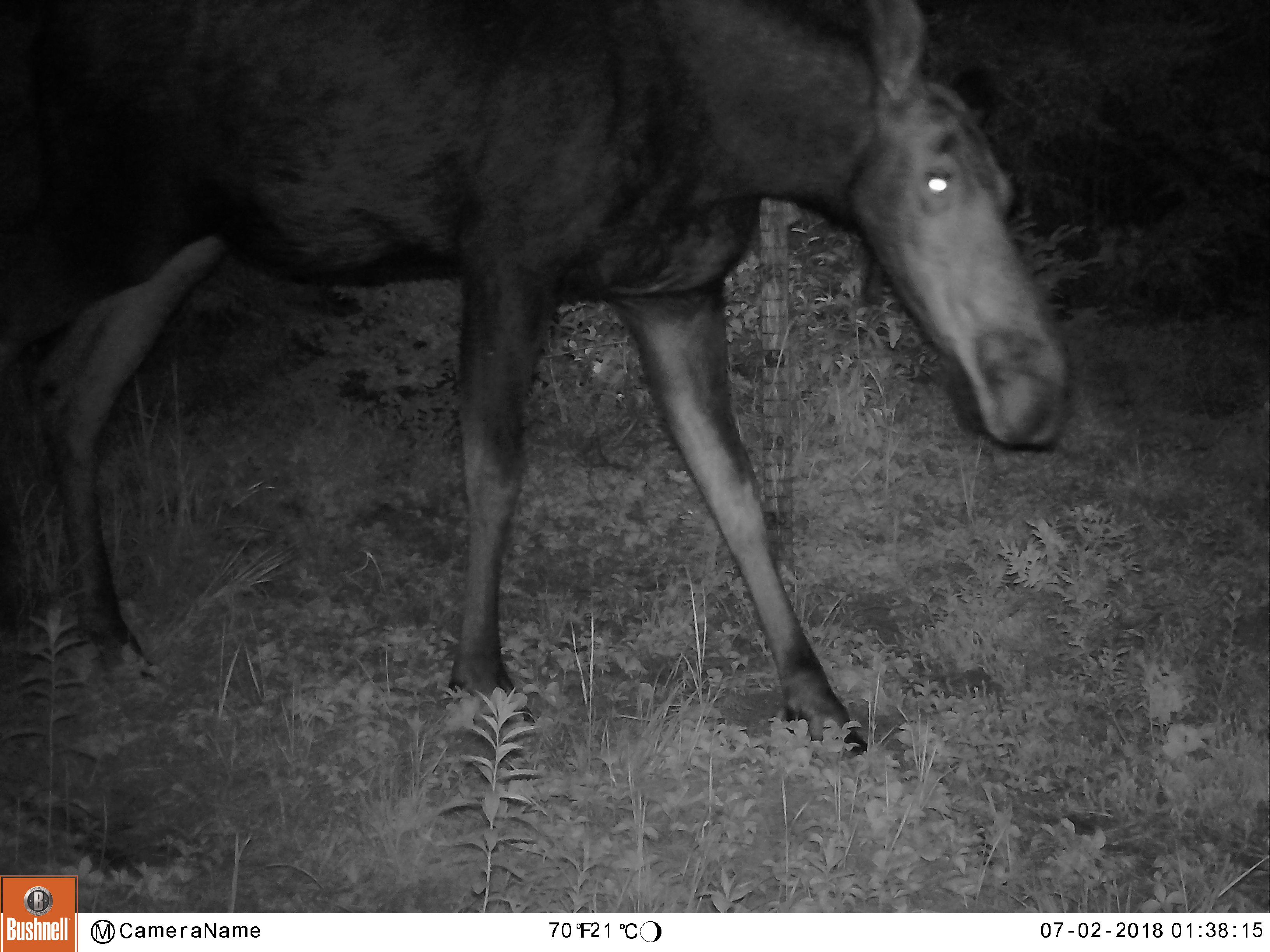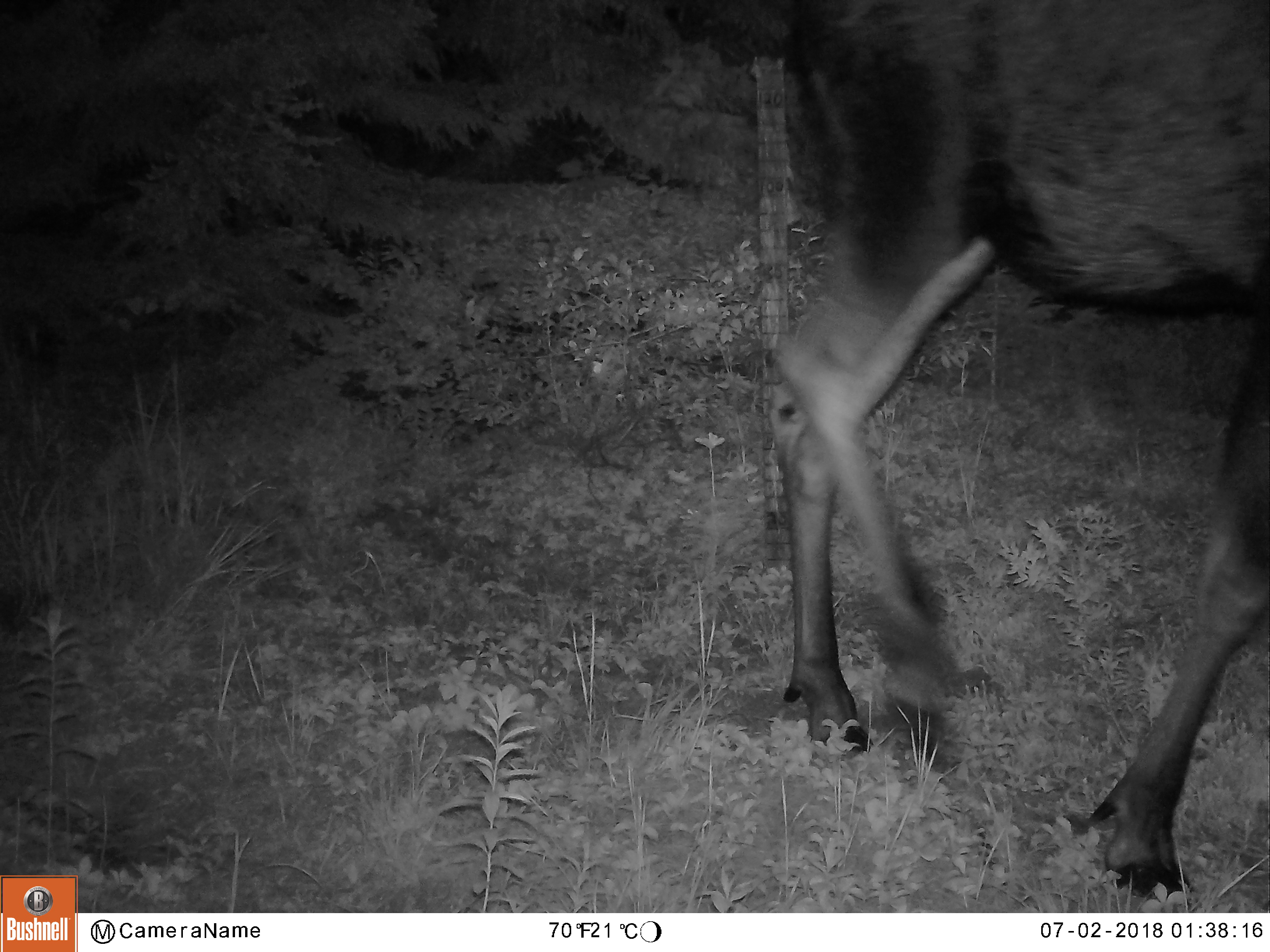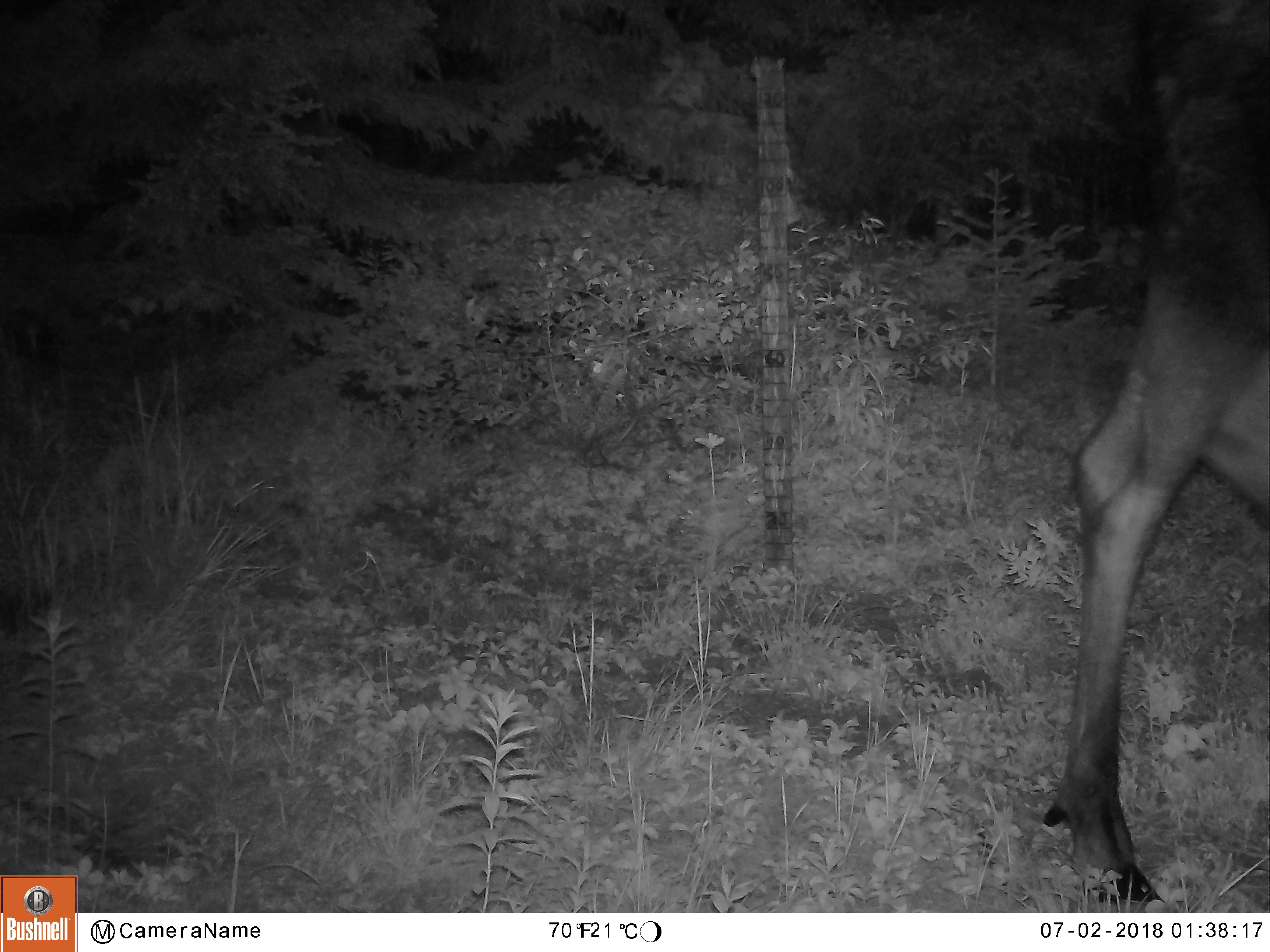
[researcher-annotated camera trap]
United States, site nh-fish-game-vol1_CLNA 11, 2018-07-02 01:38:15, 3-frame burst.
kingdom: Animalia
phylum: Chordata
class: Mammalia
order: Artiodactyla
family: Cervidae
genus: Alces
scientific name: Alces alces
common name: moose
Moose (Alces alces).